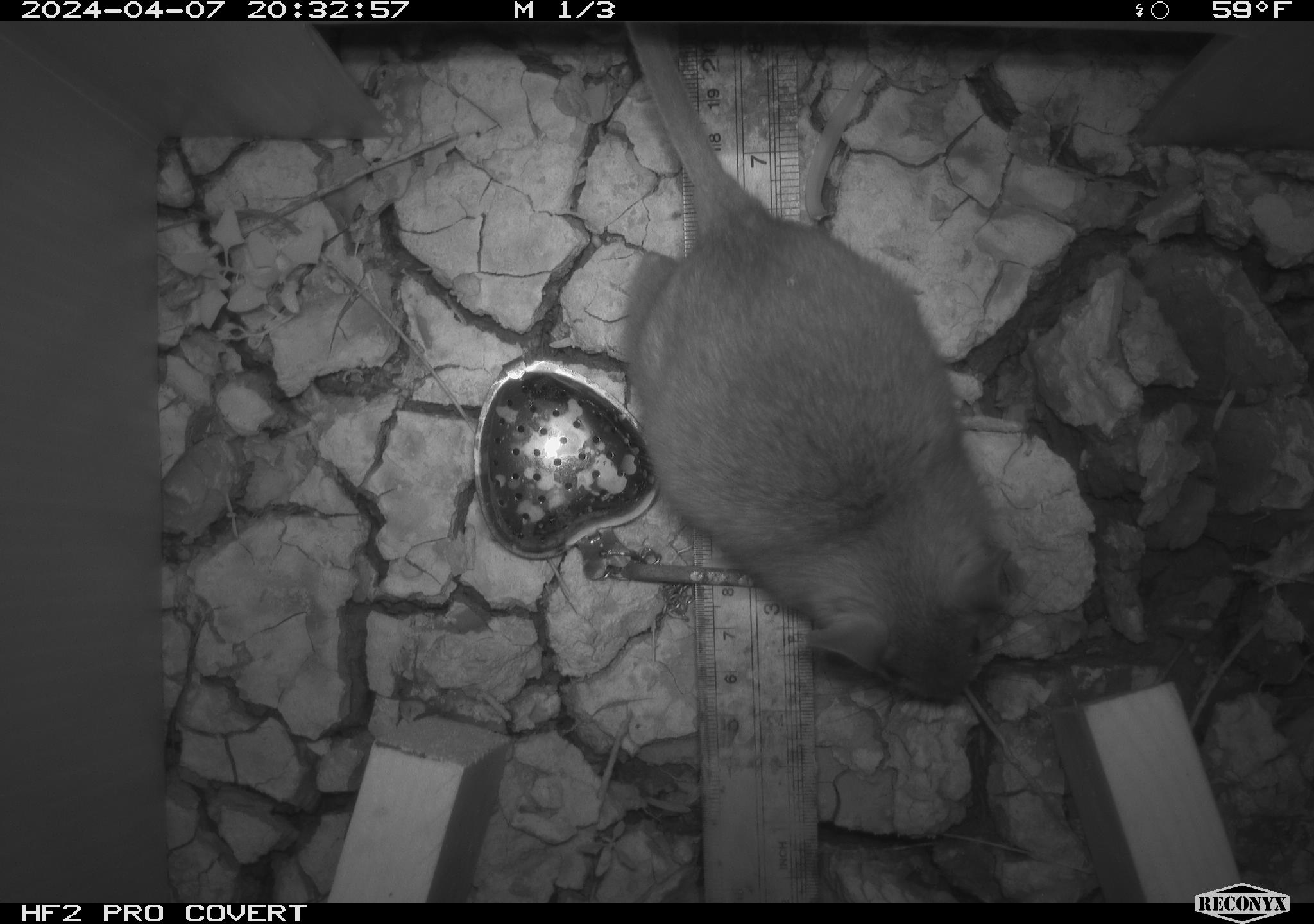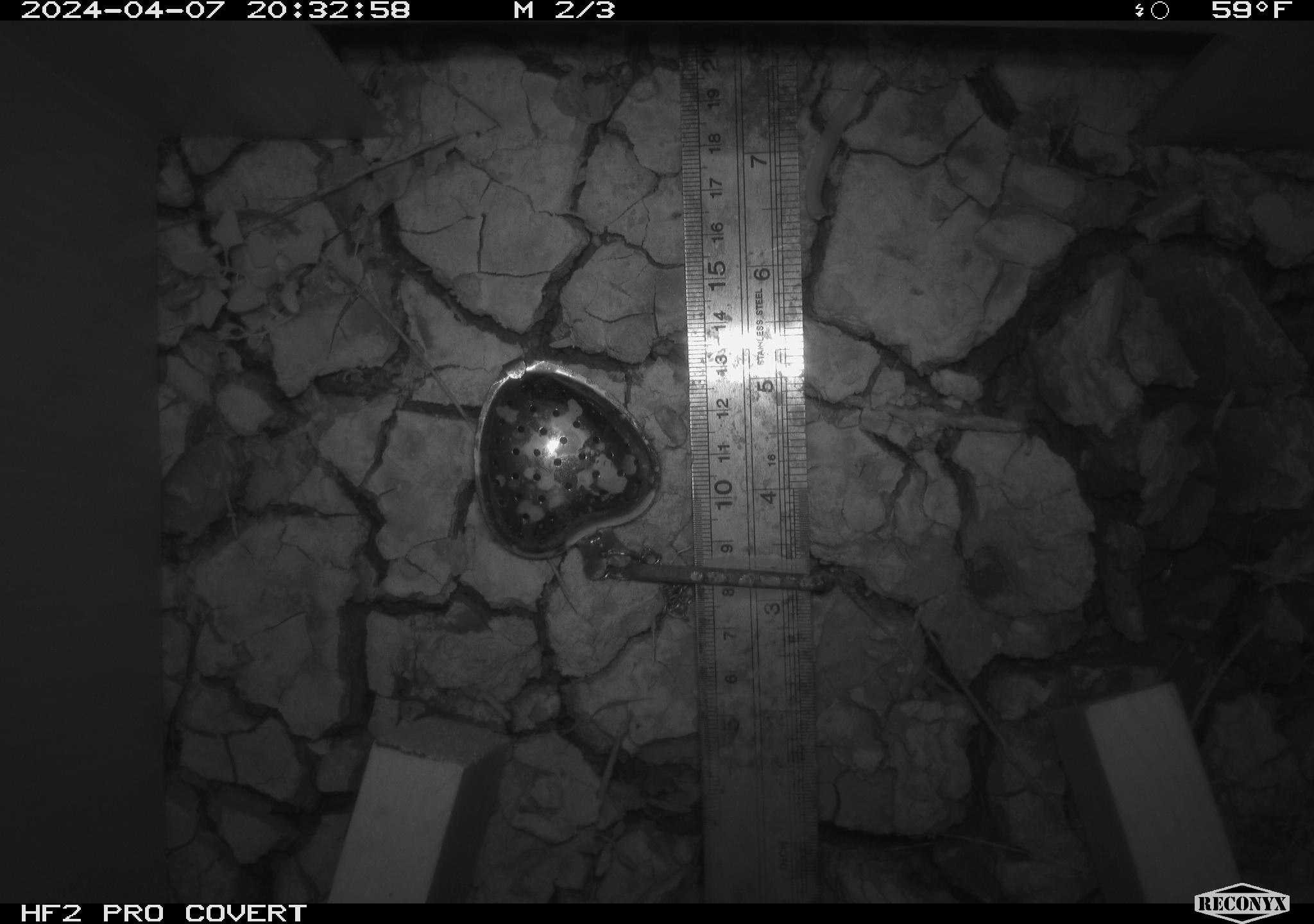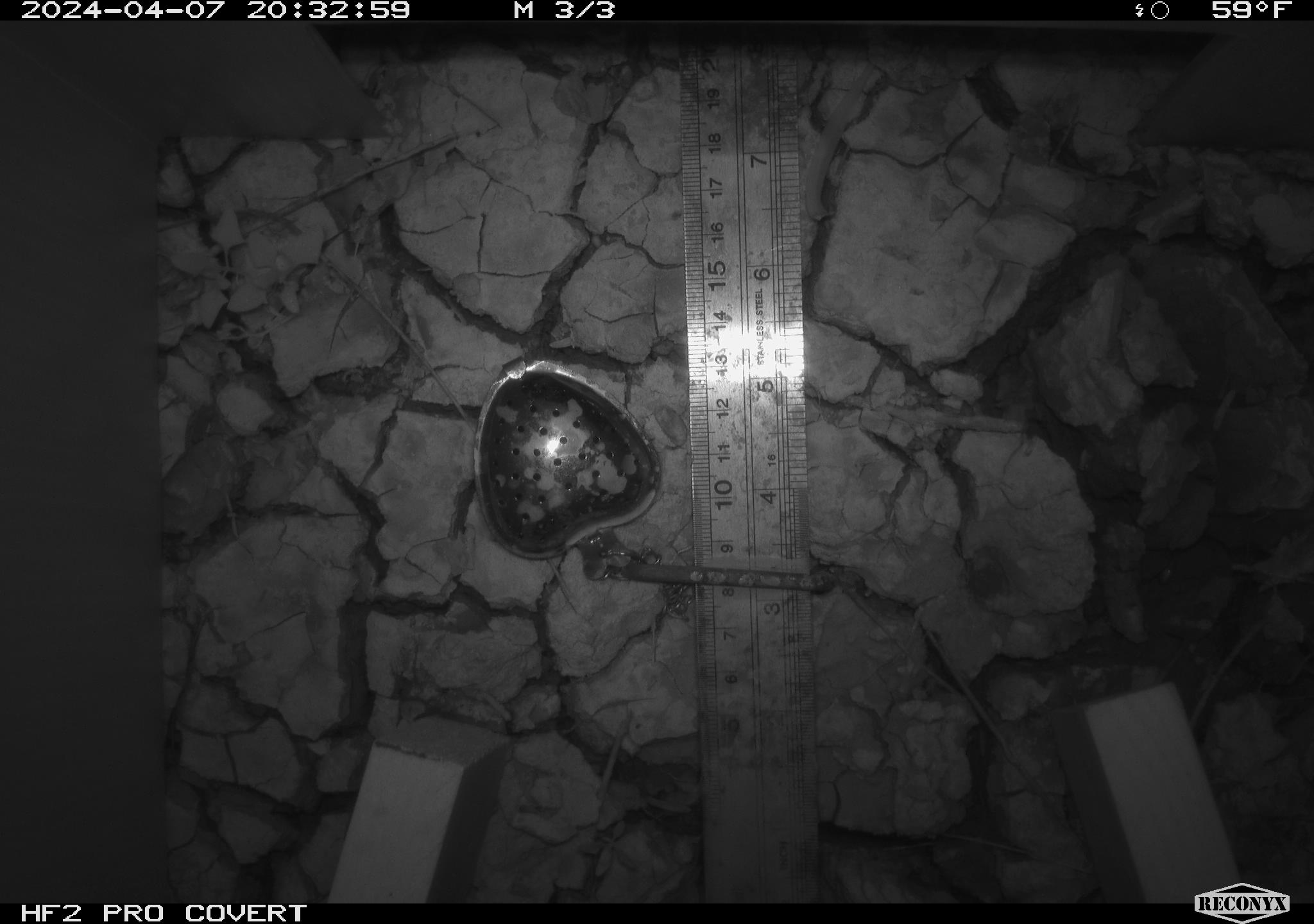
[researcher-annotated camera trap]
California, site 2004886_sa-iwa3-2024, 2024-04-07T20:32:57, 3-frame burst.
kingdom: Animalia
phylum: Chordata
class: Mammalia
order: Rodentia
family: Cricetidae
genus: Neotoma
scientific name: Neotoma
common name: pack rat or woodrat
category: neotoma species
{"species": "neotoma species (pack rat or woodrat) (Neotoma)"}